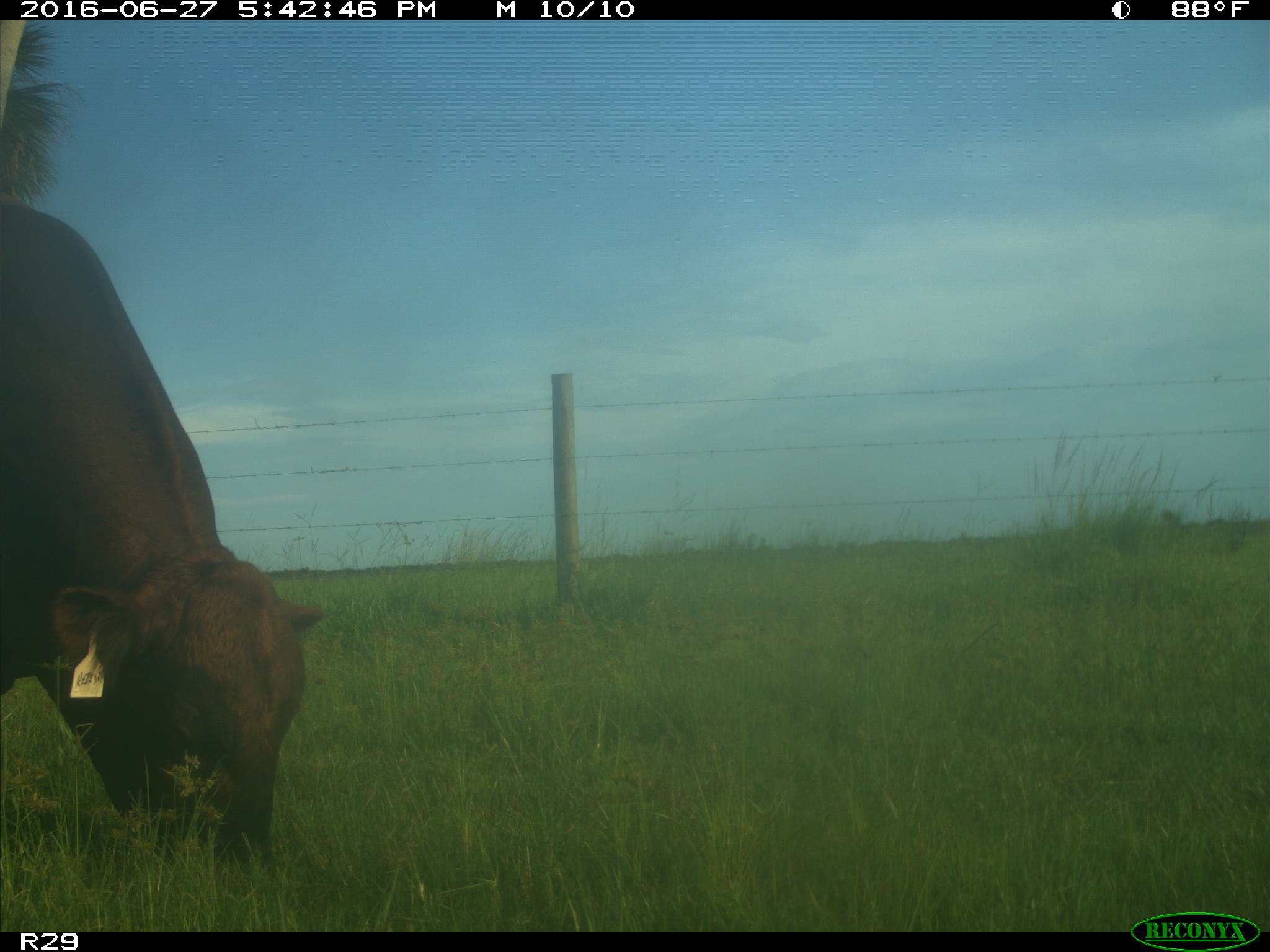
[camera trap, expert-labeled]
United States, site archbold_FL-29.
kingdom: Animalia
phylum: Chordata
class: Mammalia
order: Artiodactyla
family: Bovidae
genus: Bos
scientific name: Bos taurus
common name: domestic cow